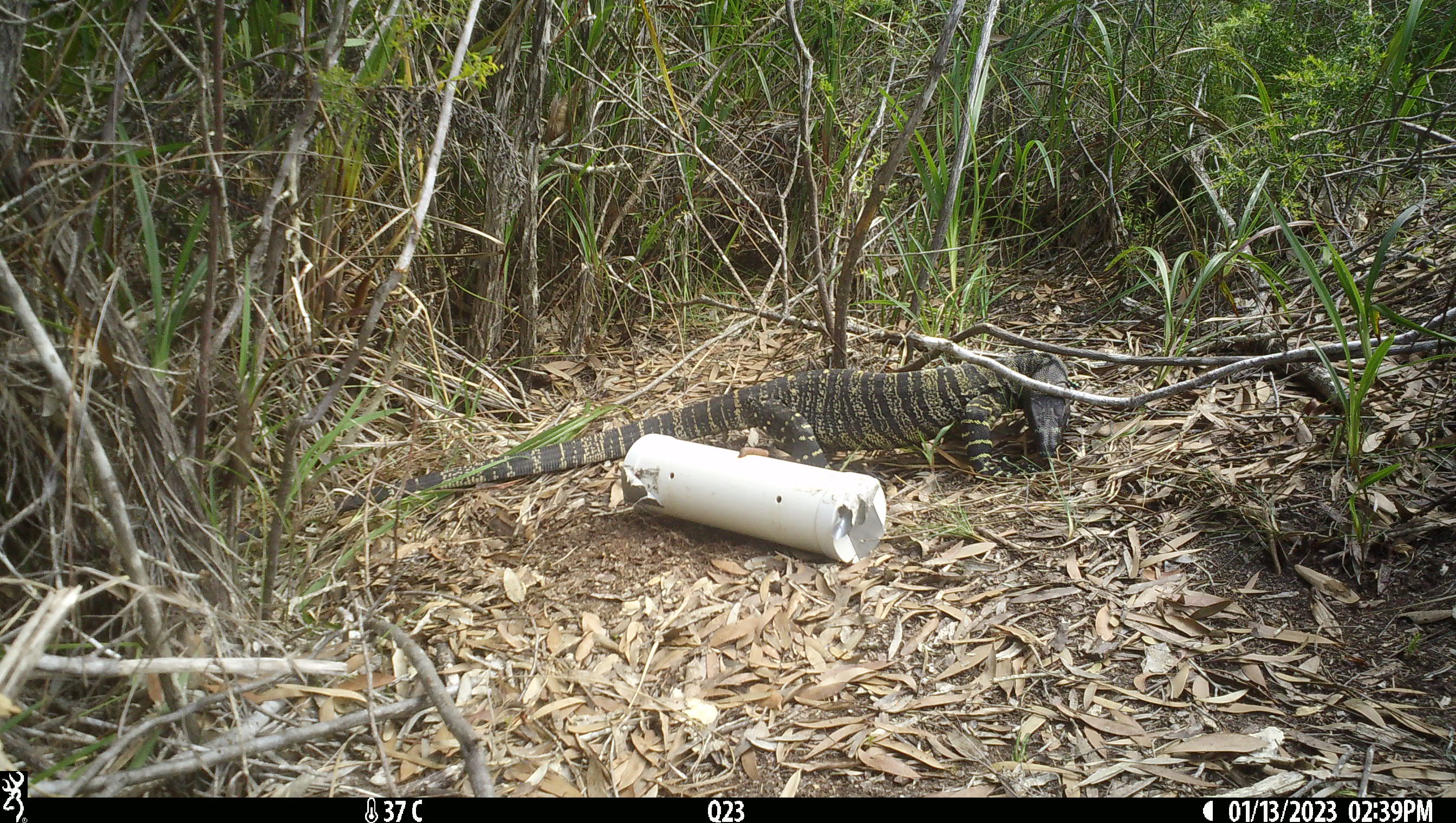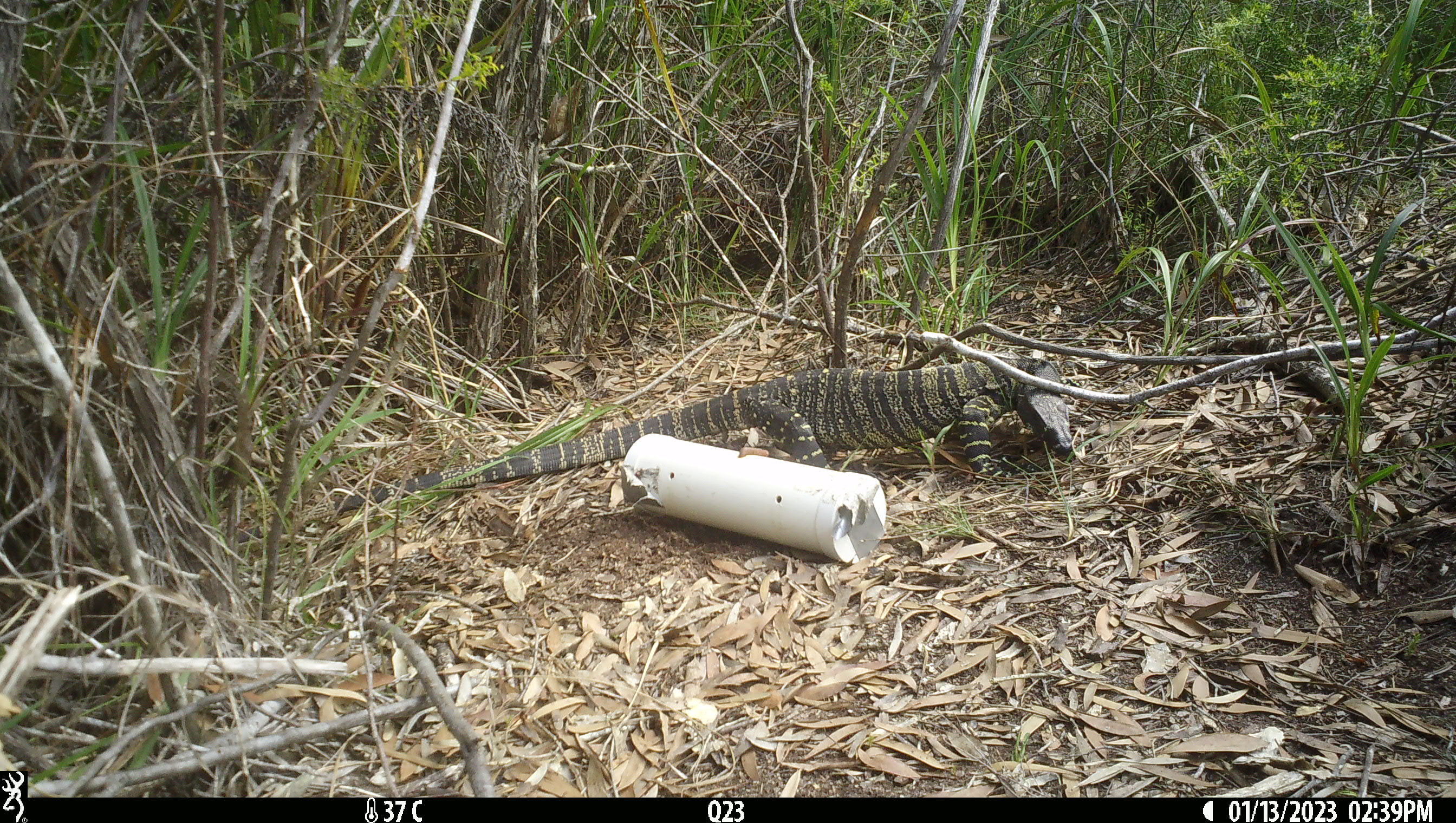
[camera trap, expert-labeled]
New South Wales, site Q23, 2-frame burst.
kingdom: Animalia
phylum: Chordata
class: Reptilia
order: Squamata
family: Varanidae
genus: Varanus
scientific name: Varanus varius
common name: lace monitor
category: goanna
Goanna (lace monitor) (Varanus varius).